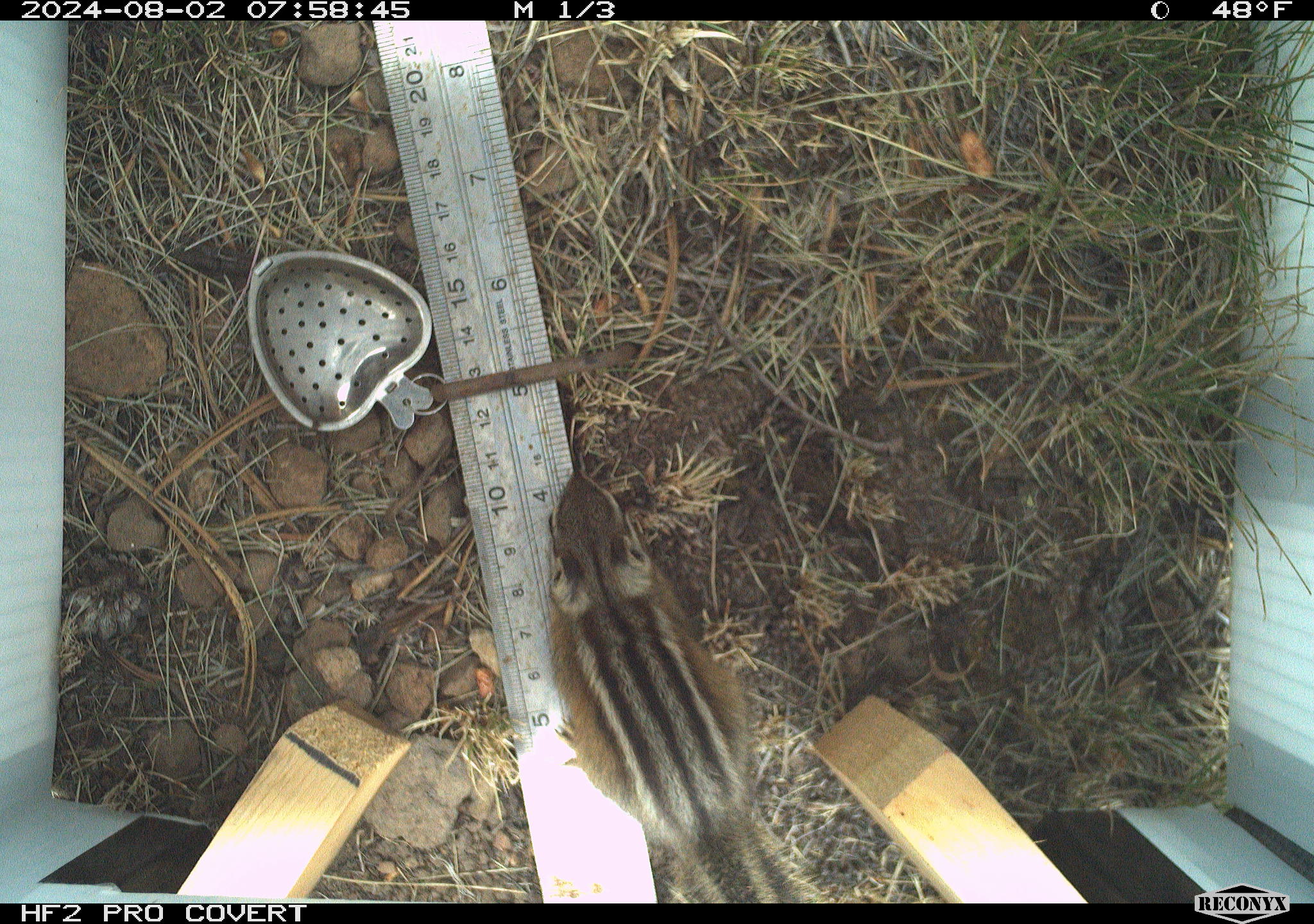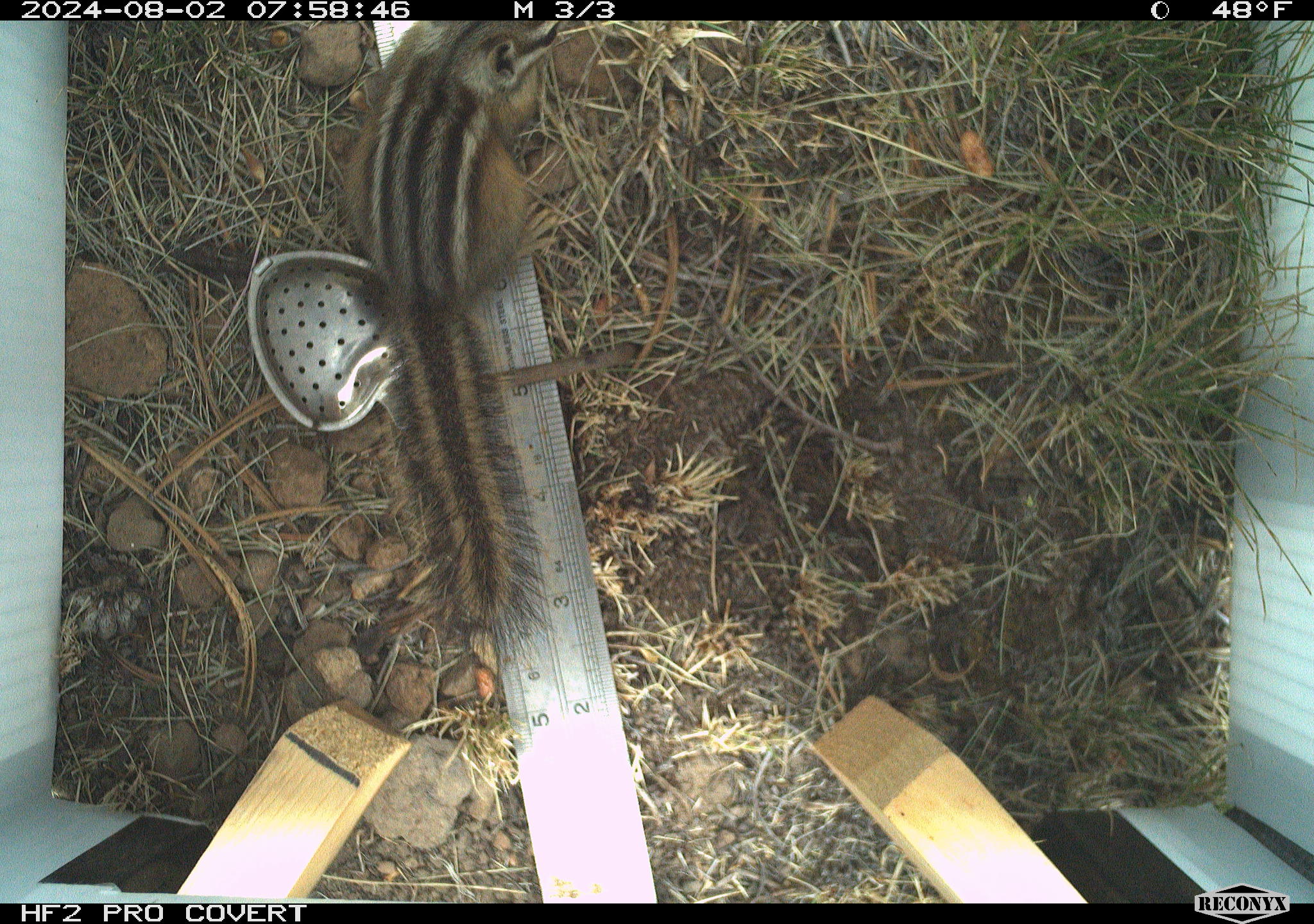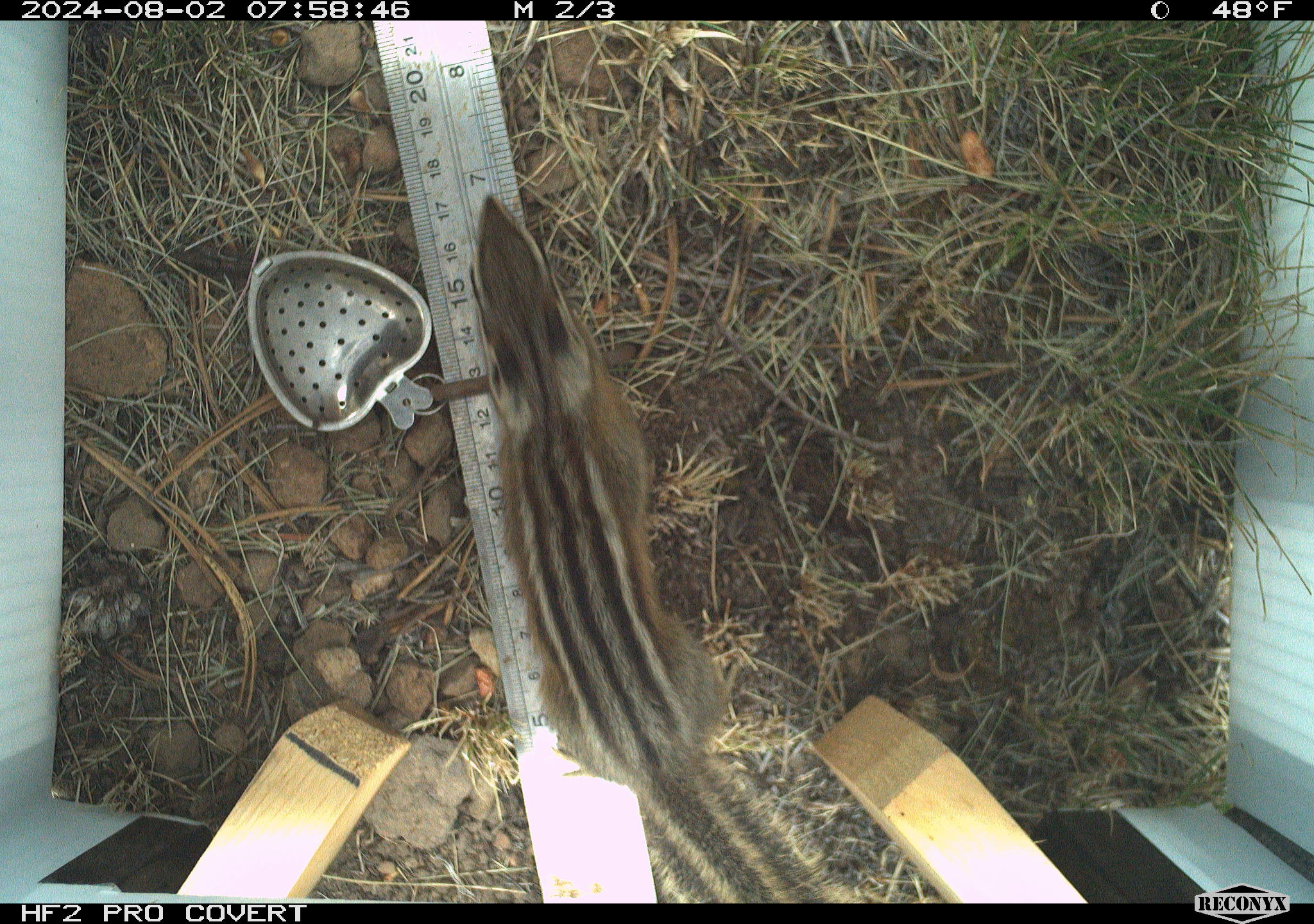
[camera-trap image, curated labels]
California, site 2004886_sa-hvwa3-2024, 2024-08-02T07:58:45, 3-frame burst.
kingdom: Animalia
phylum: Chordata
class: Mammalia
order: Rodentia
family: Sciuridae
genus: Neotamias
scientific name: Neotamias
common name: western chipmunks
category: neotamias species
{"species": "neotamias species (western chipmunks) (Neotamias)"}